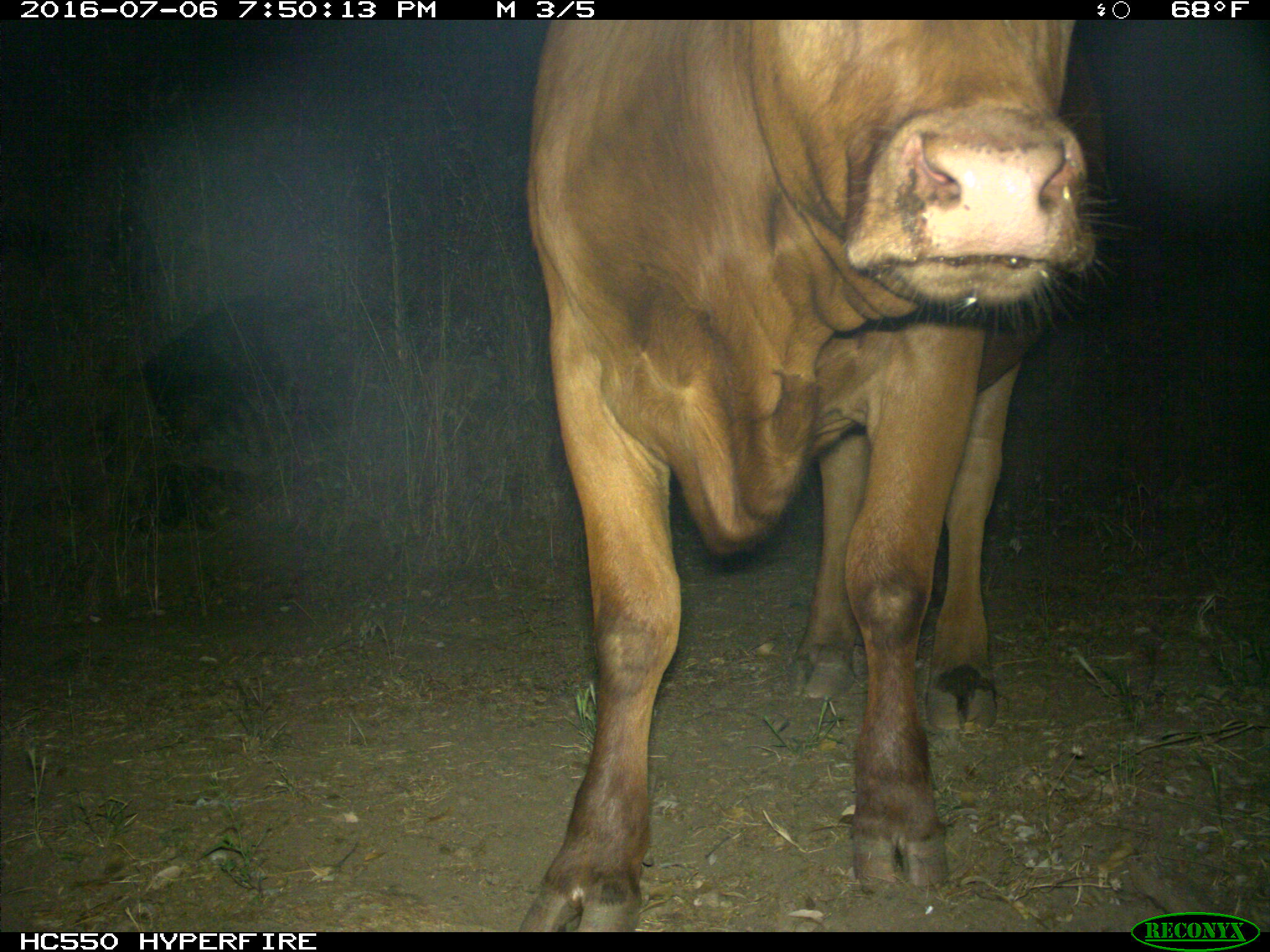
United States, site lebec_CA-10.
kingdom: Animalia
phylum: Chordata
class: Mammalia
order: Artiodactyla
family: Bovidae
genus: Bos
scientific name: Bos taurus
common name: domestic cow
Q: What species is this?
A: Bos taurus (domestic cow).